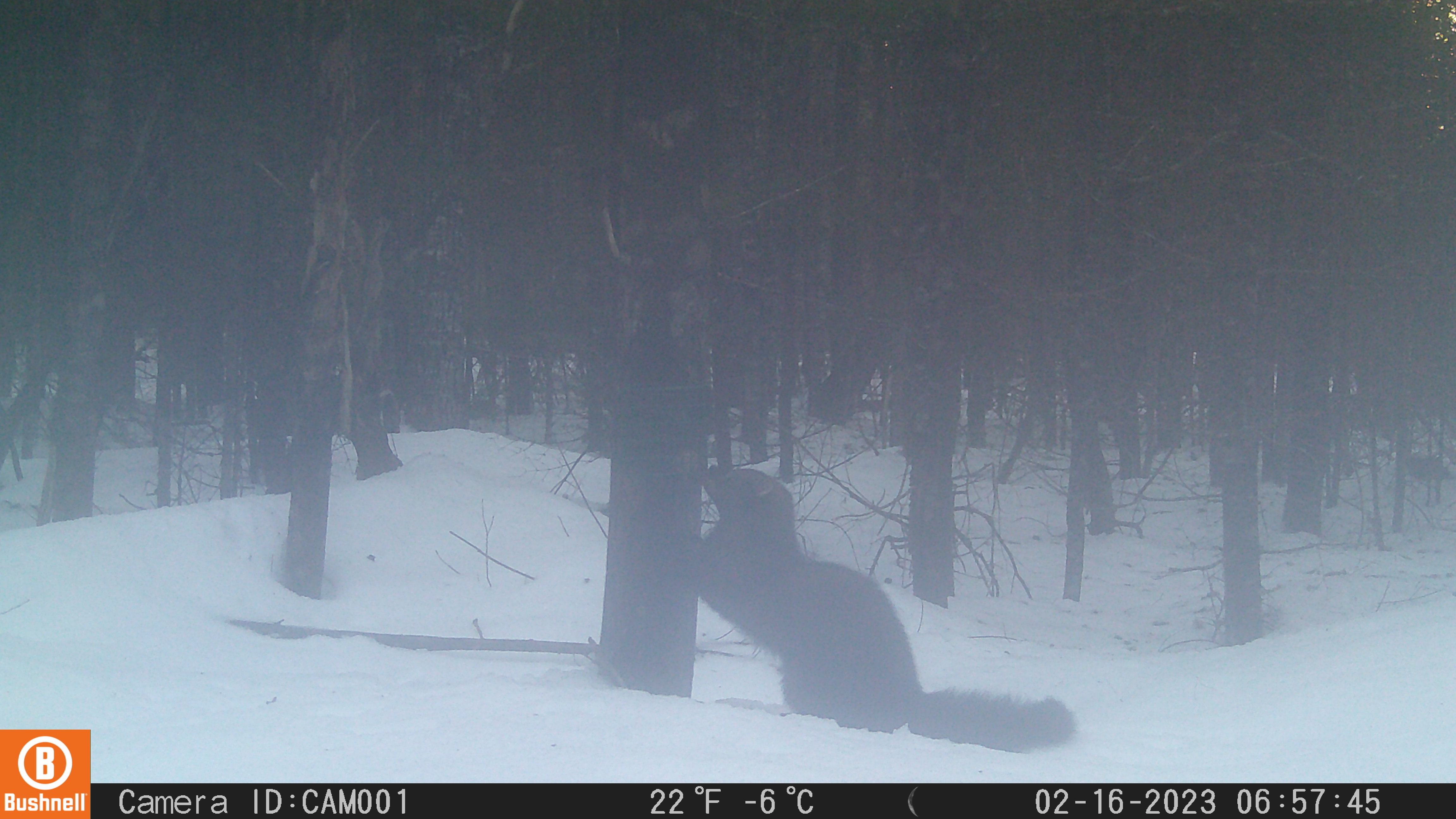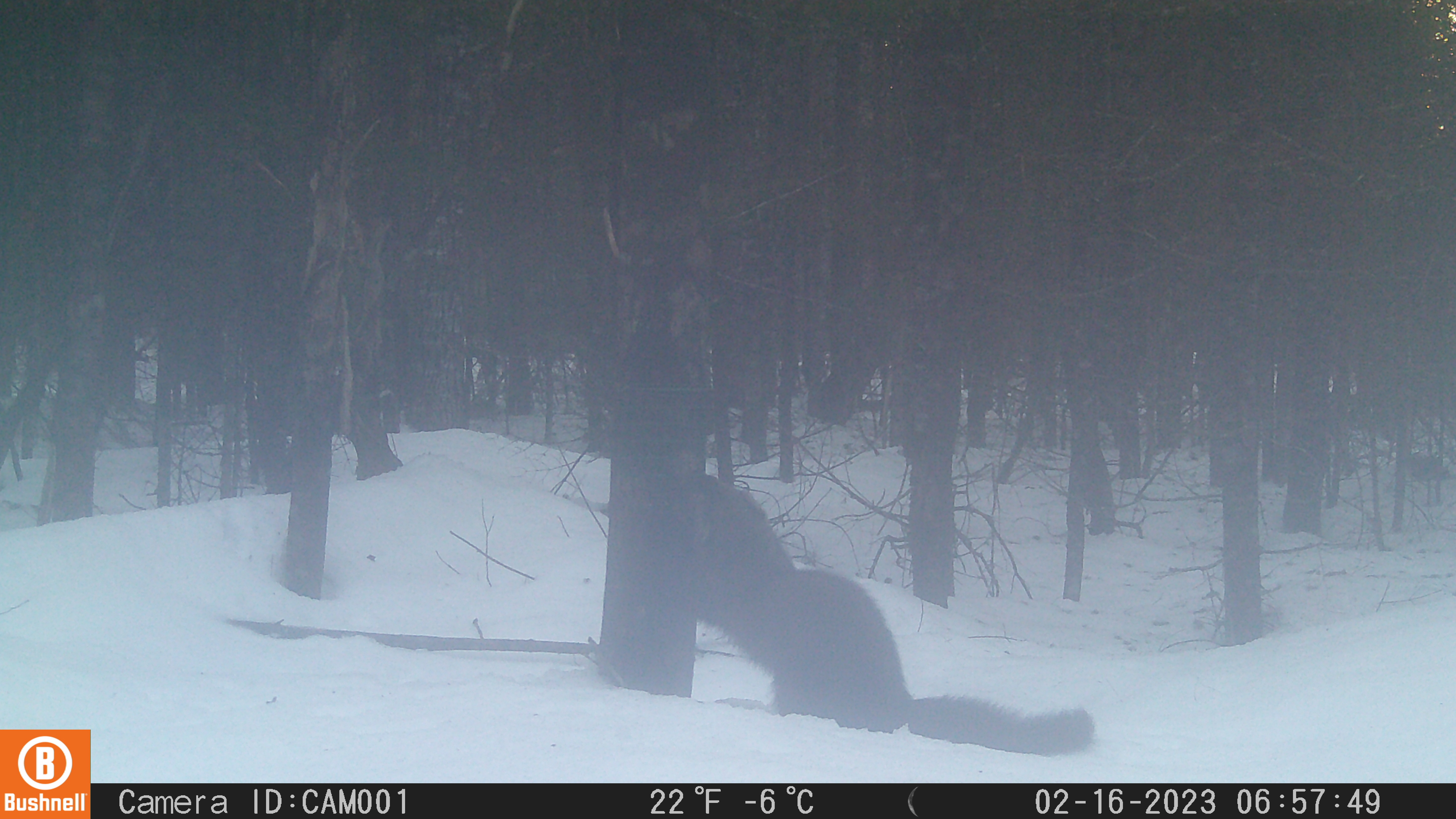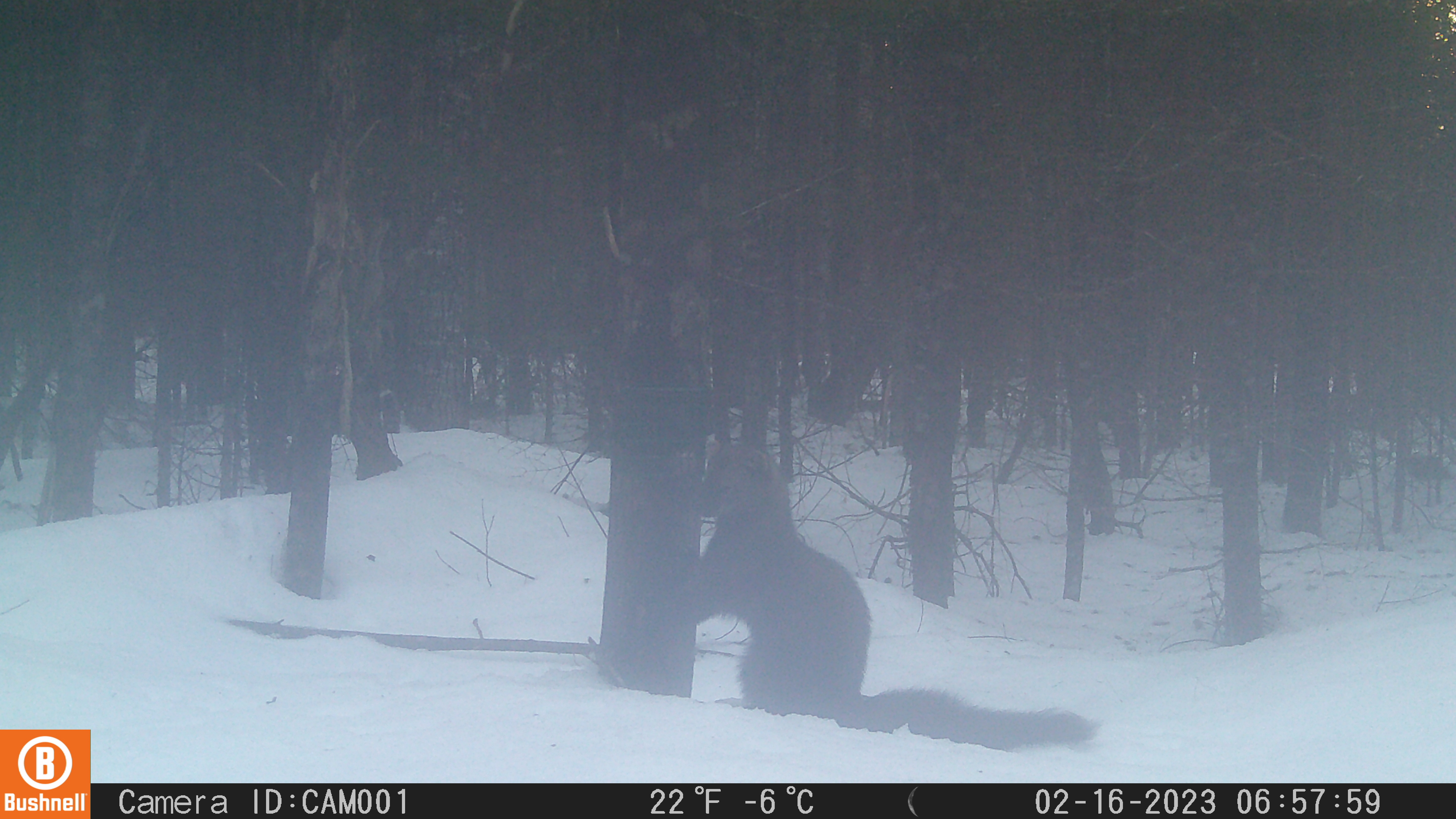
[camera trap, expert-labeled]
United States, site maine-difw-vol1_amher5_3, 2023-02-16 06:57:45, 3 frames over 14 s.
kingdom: Animalia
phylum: Chordata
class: Mammalia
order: Carnivora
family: Mustelidae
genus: Pekania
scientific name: Pekania pennanti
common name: fisher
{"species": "fisher (Pekania pennanti)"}